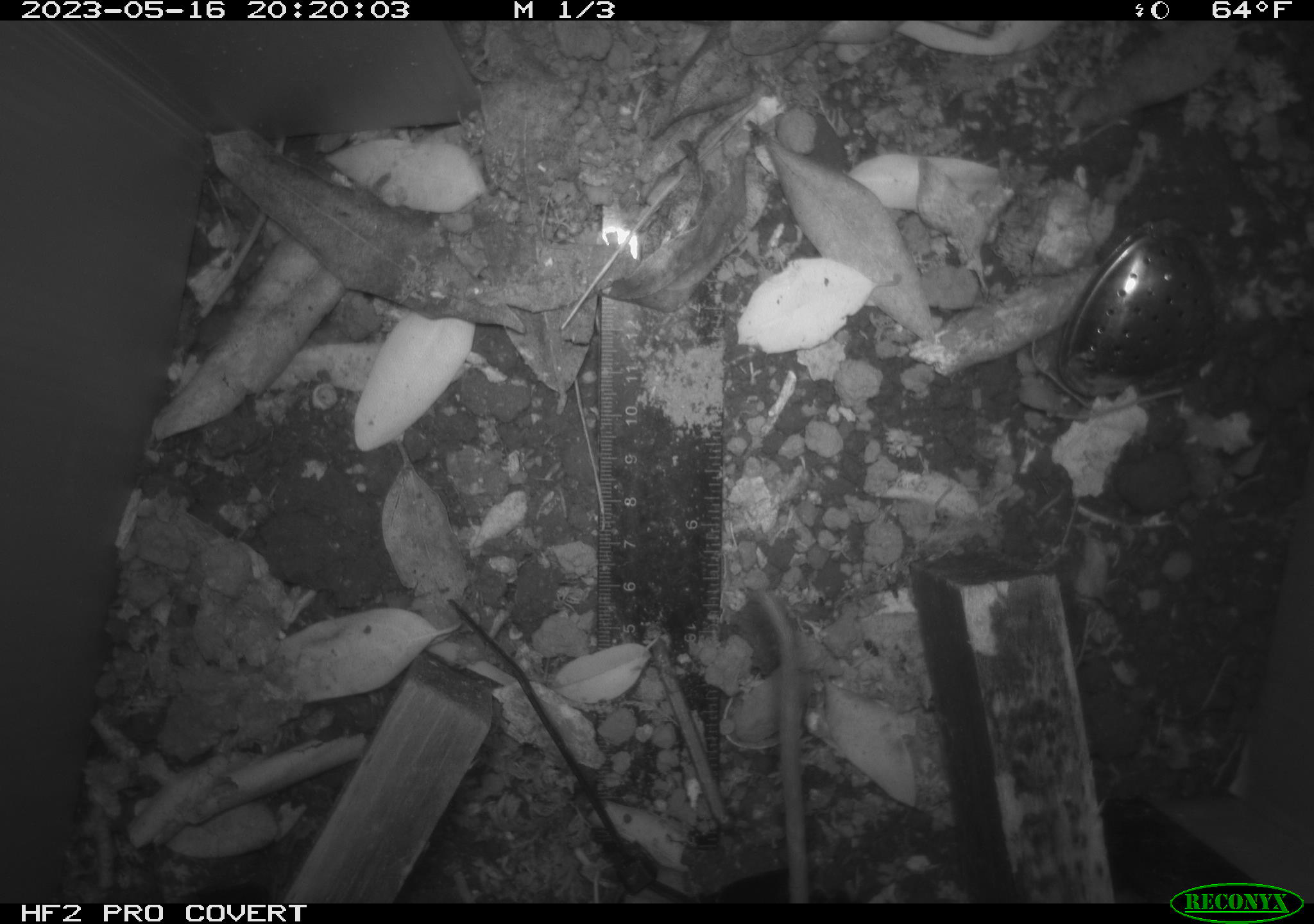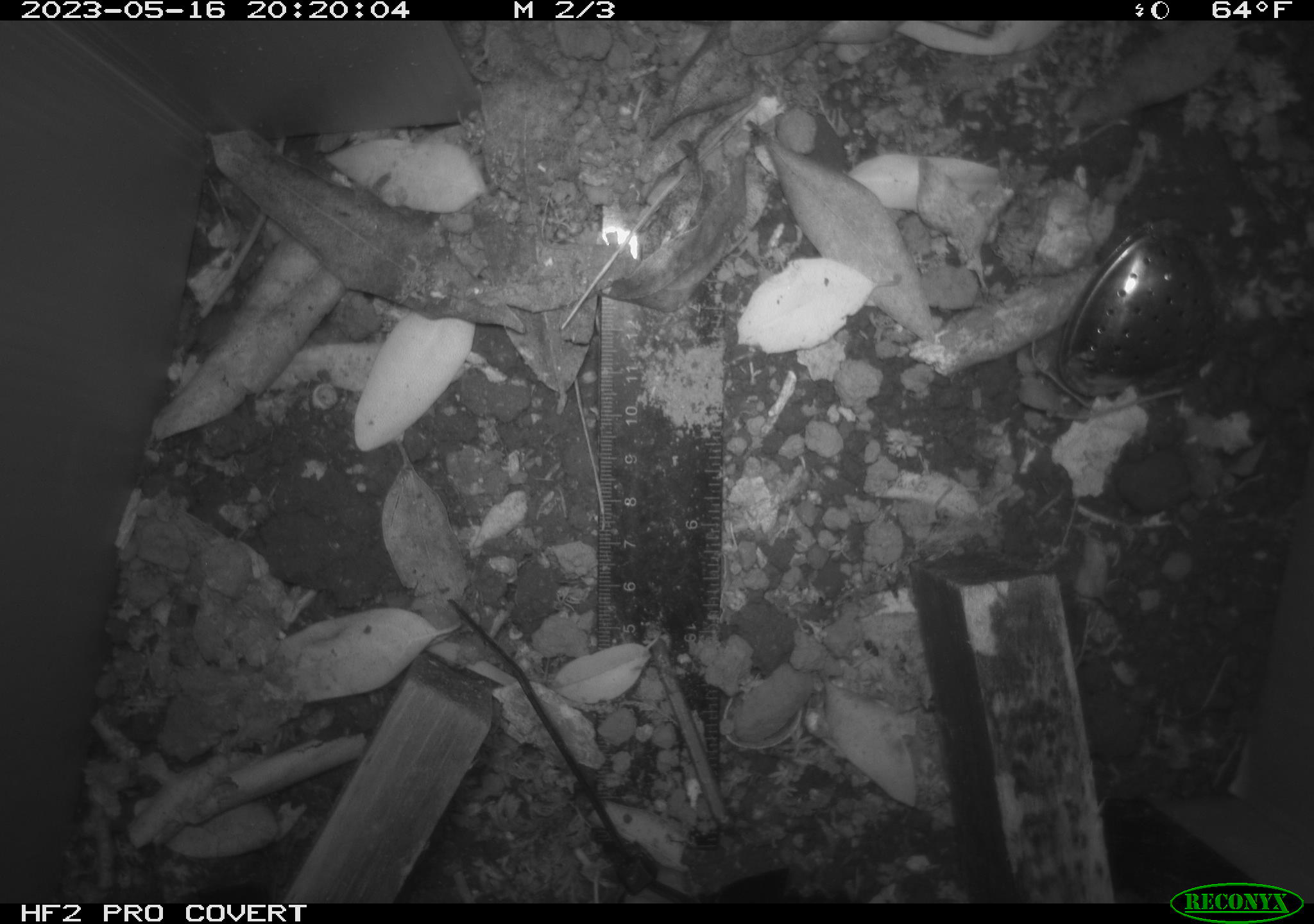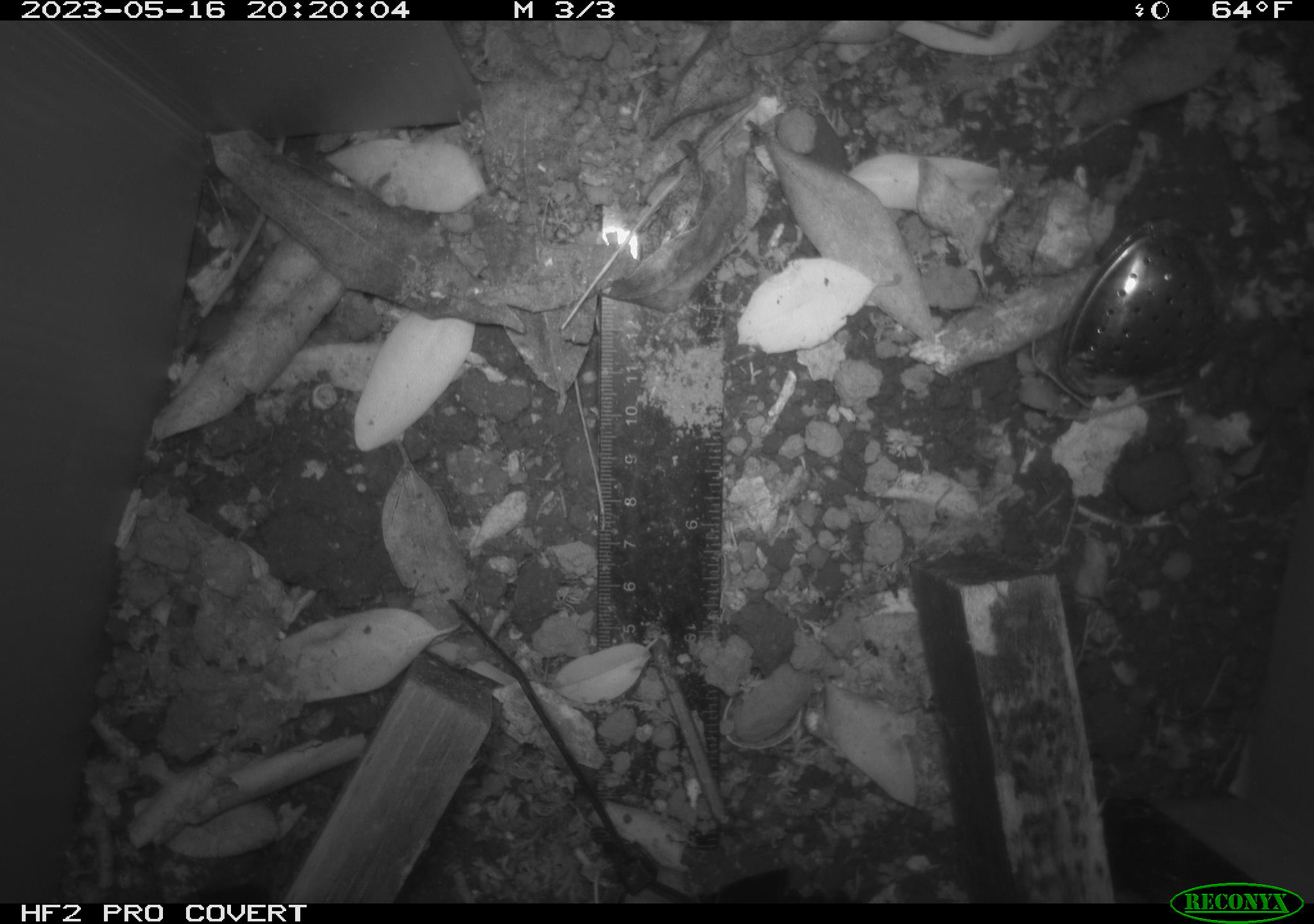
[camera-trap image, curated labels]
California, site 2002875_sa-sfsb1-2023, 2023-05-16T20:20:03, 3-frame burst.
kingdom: Animalia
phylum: Chordata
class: Mammalia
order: Rodentia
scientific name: Rodentia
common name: mouse species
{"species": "mouse species (Rodentia)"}